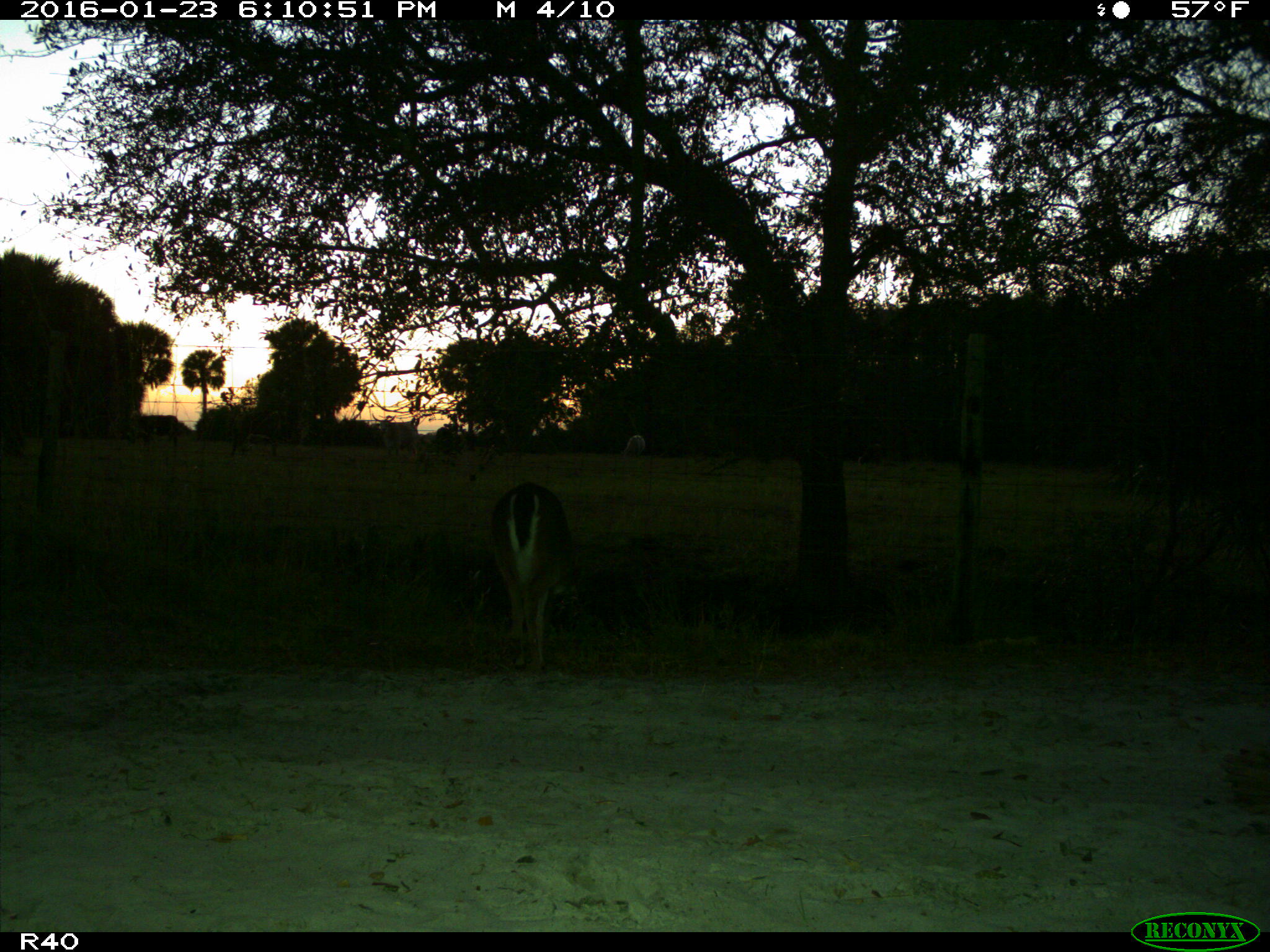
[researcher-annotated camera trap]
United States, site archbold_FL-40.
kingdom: Animalia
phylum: Chordata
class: Mammalia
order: Artiodactyla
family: Cervidae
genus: Odocoileus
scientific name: Odocoileus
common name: deer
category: unidentified deer